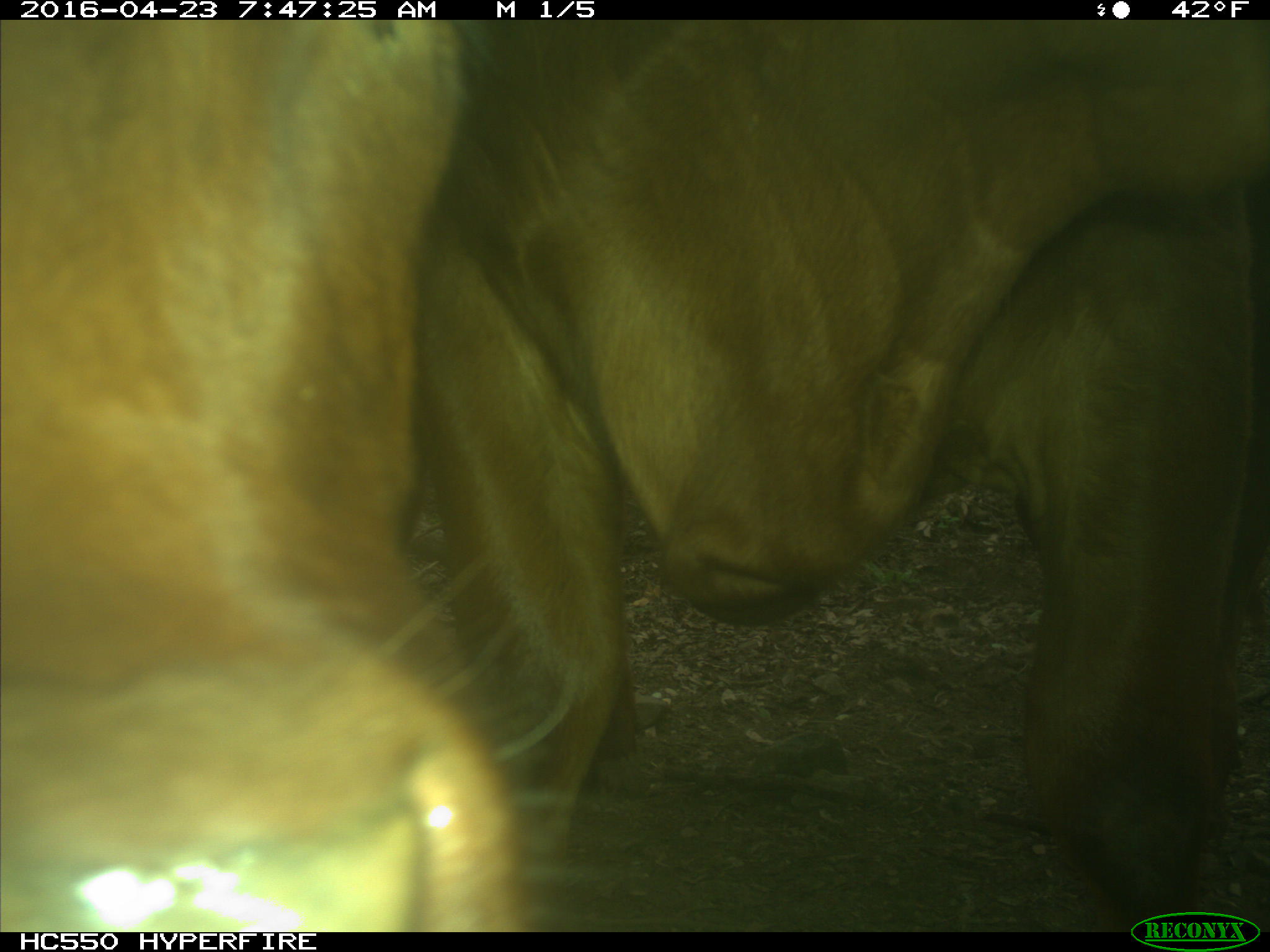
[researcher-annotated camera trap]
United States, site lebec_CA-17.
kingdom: Animalia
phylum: Chordata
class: Mammalia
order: Artiodactyla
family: Bovidae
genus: Bos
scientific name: Bos taurus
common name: domestic cow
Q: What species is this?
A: Bos taurus (domestic cow).